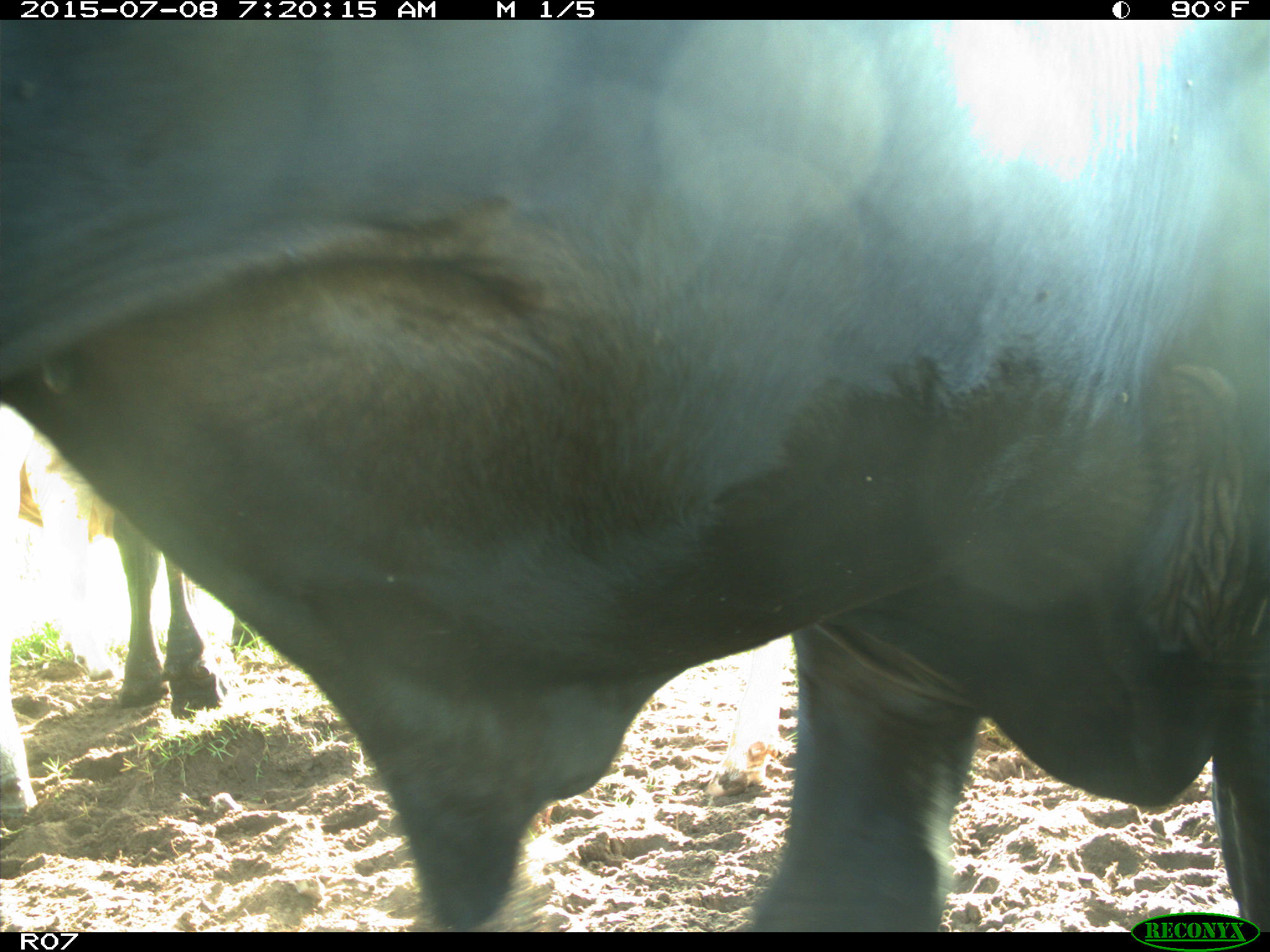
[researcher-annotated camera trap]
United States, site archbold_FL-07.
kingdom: Animalia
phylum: Chordata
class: Mammalia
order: Artiodactyla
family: Bovidae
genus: Bos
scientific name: Bos taurus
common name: domestic cow